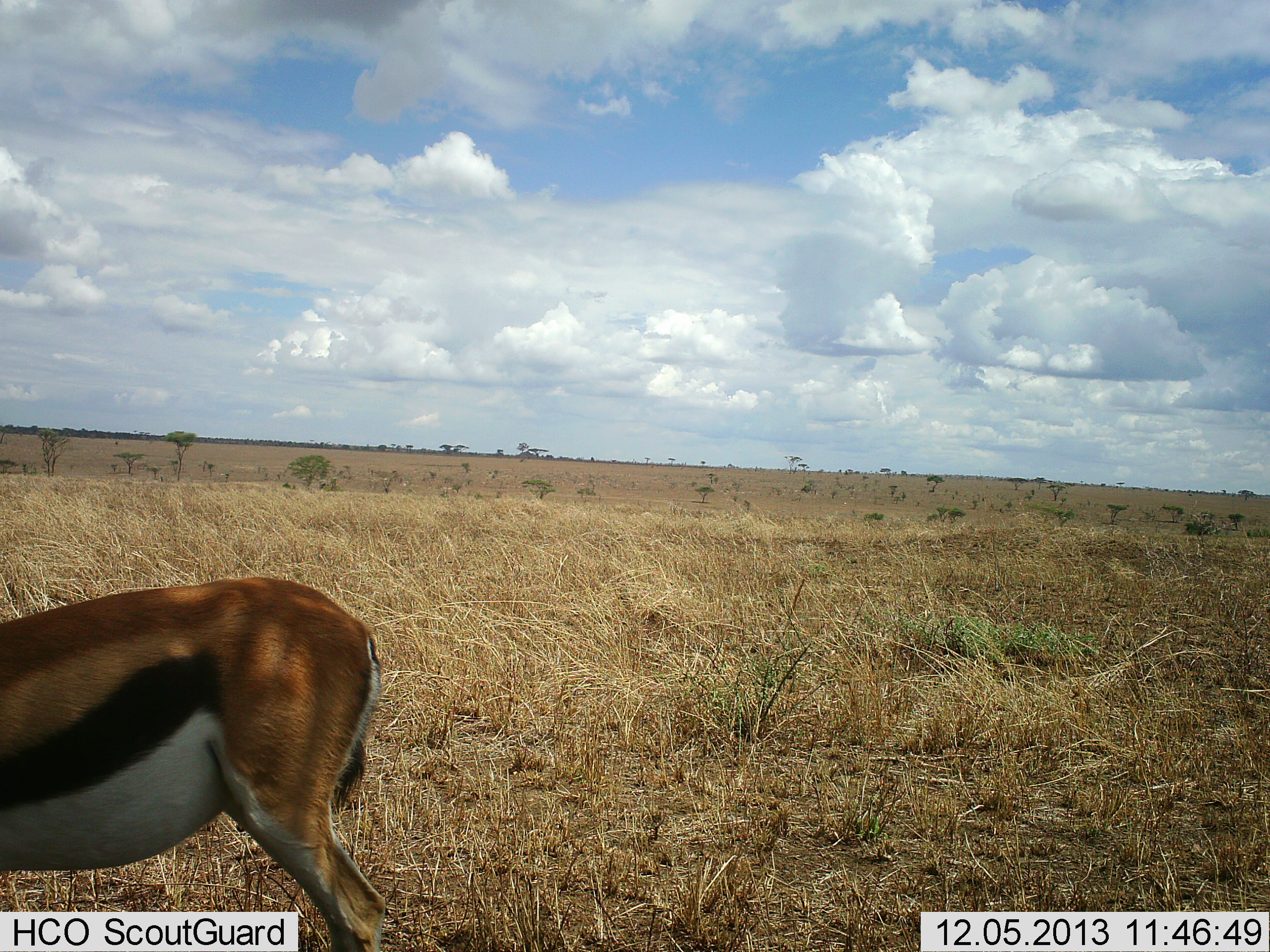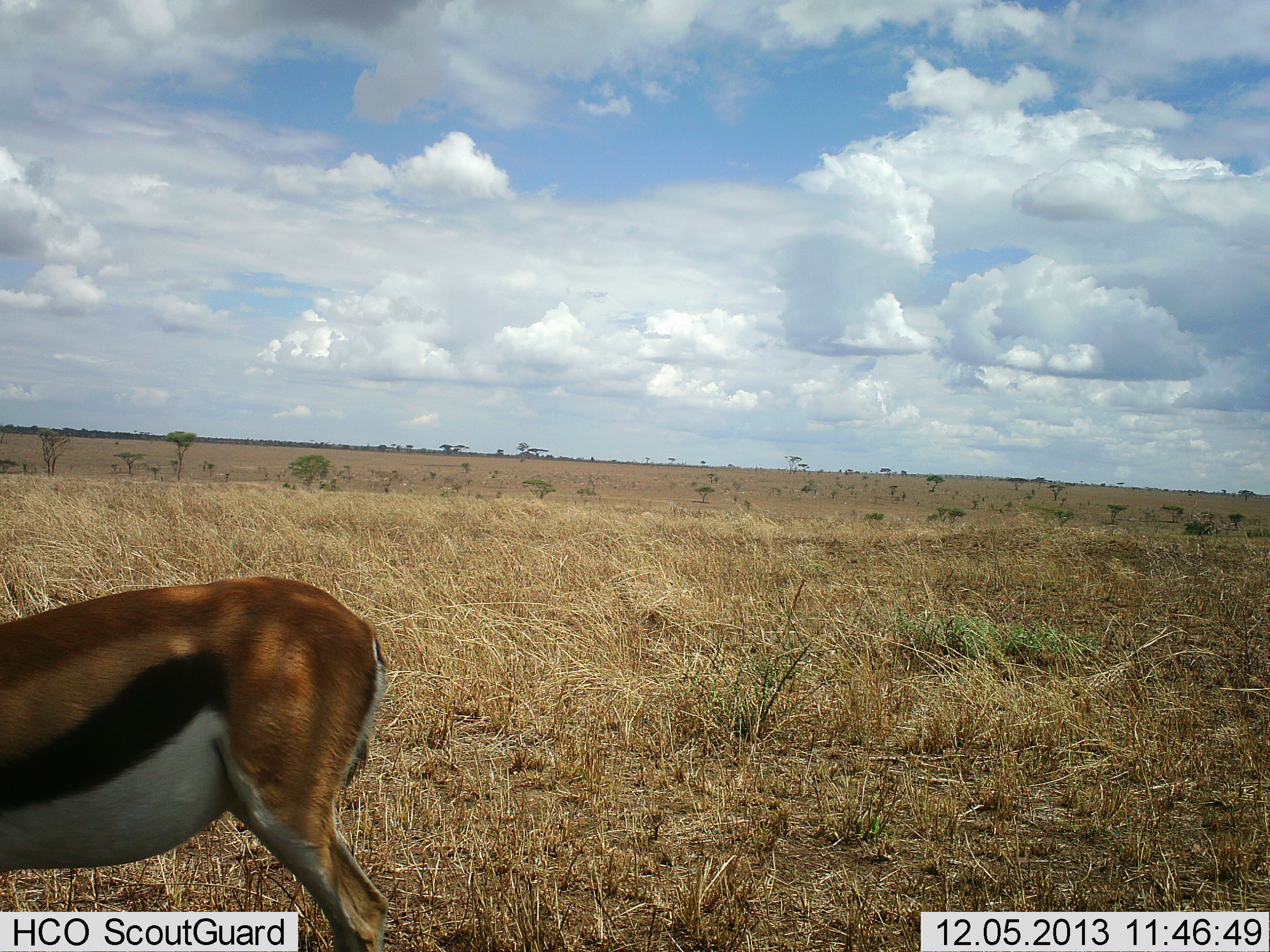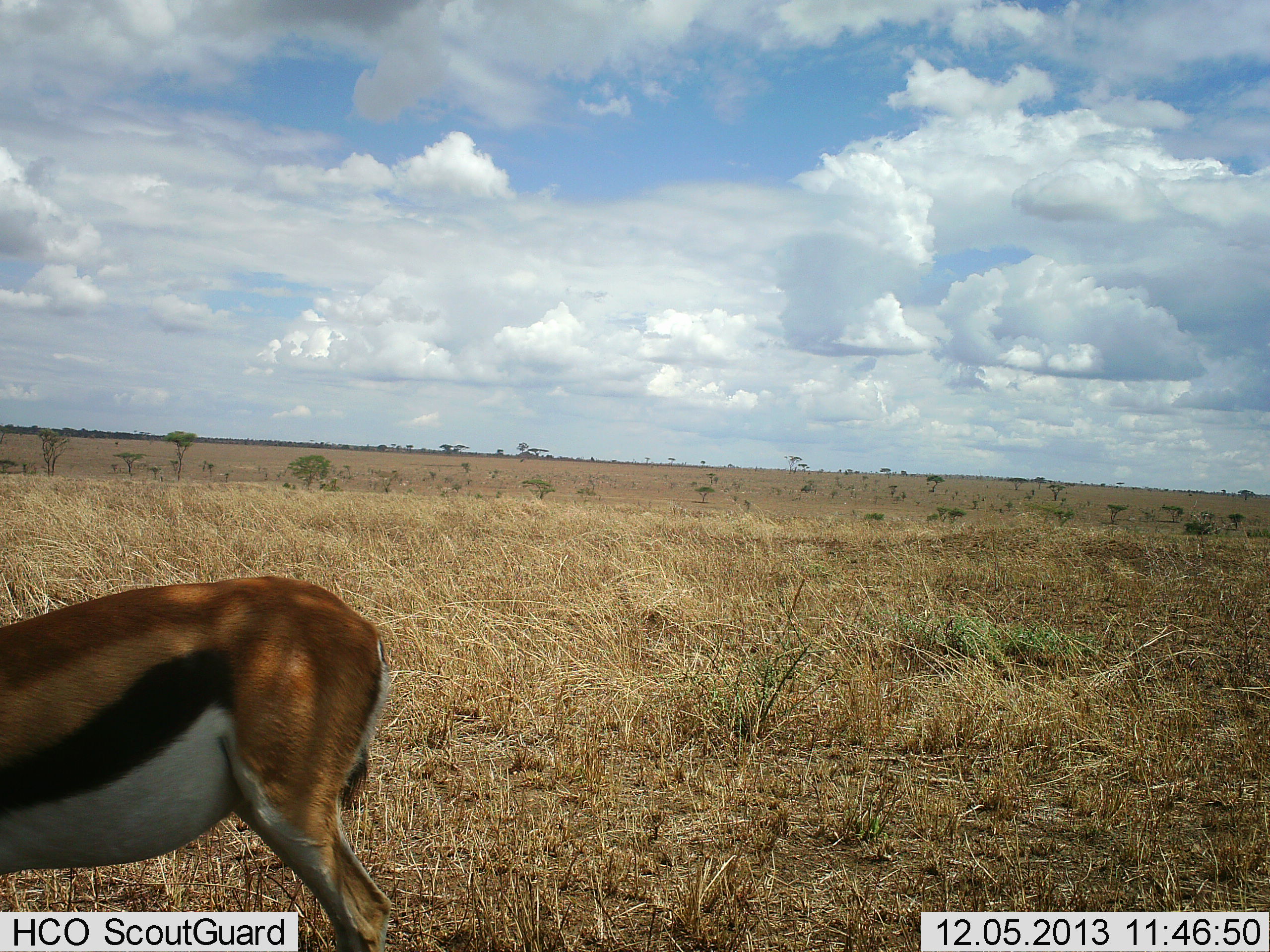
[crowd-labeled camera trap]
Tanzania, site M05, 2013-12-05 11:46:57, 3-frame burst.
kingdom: Animalia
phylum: Chordata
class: Mammalia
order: Artiodactyla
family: Bovidae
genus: Eudorcas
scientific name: Eudorcas thomsonii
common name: thomson's gazelle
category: gazellethomsons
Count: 1.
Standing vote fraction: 70%.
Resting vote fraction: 0%.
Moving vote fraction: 10%.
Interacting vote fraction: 0%.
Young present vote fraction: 0%.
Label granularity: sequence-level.